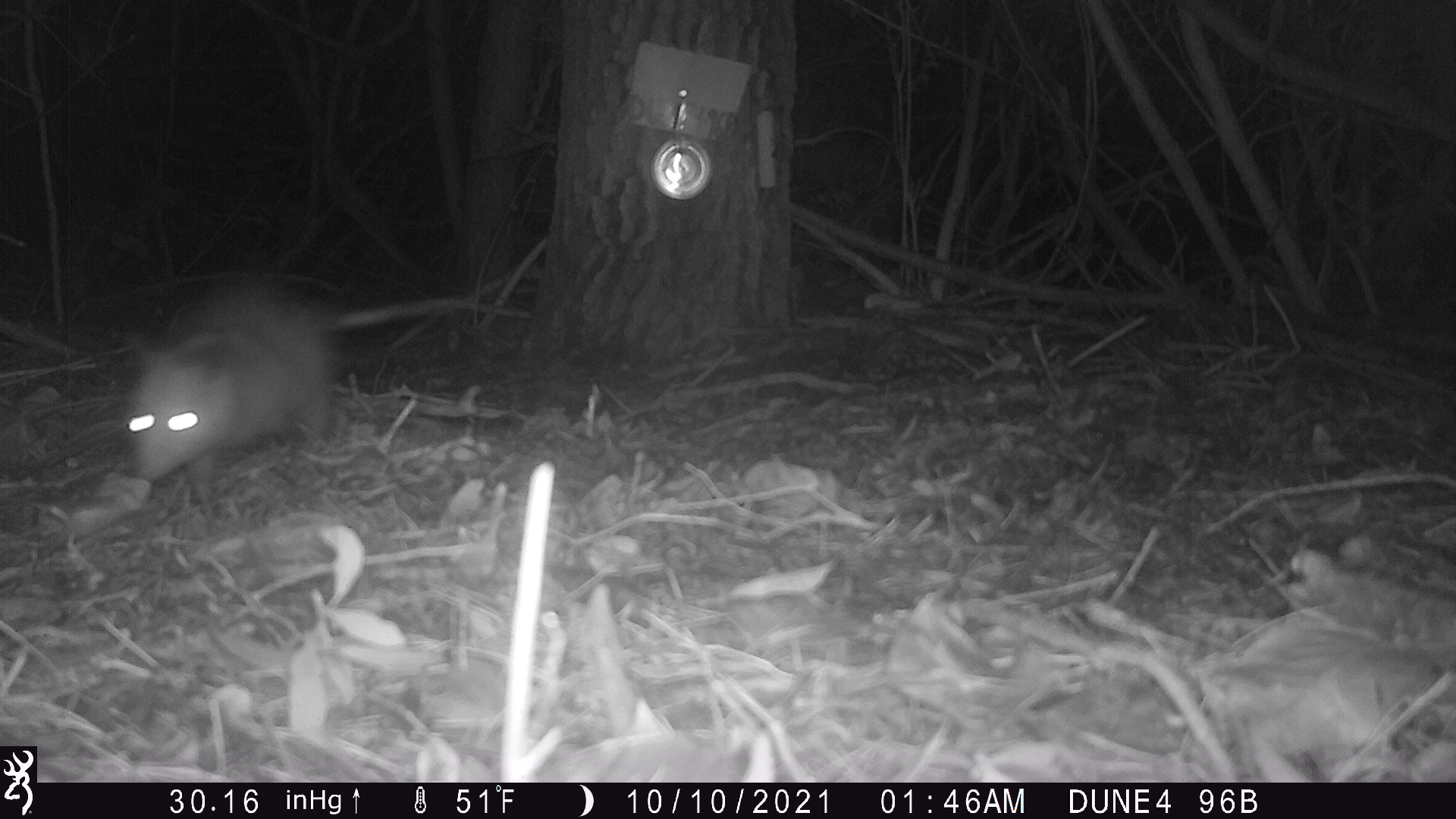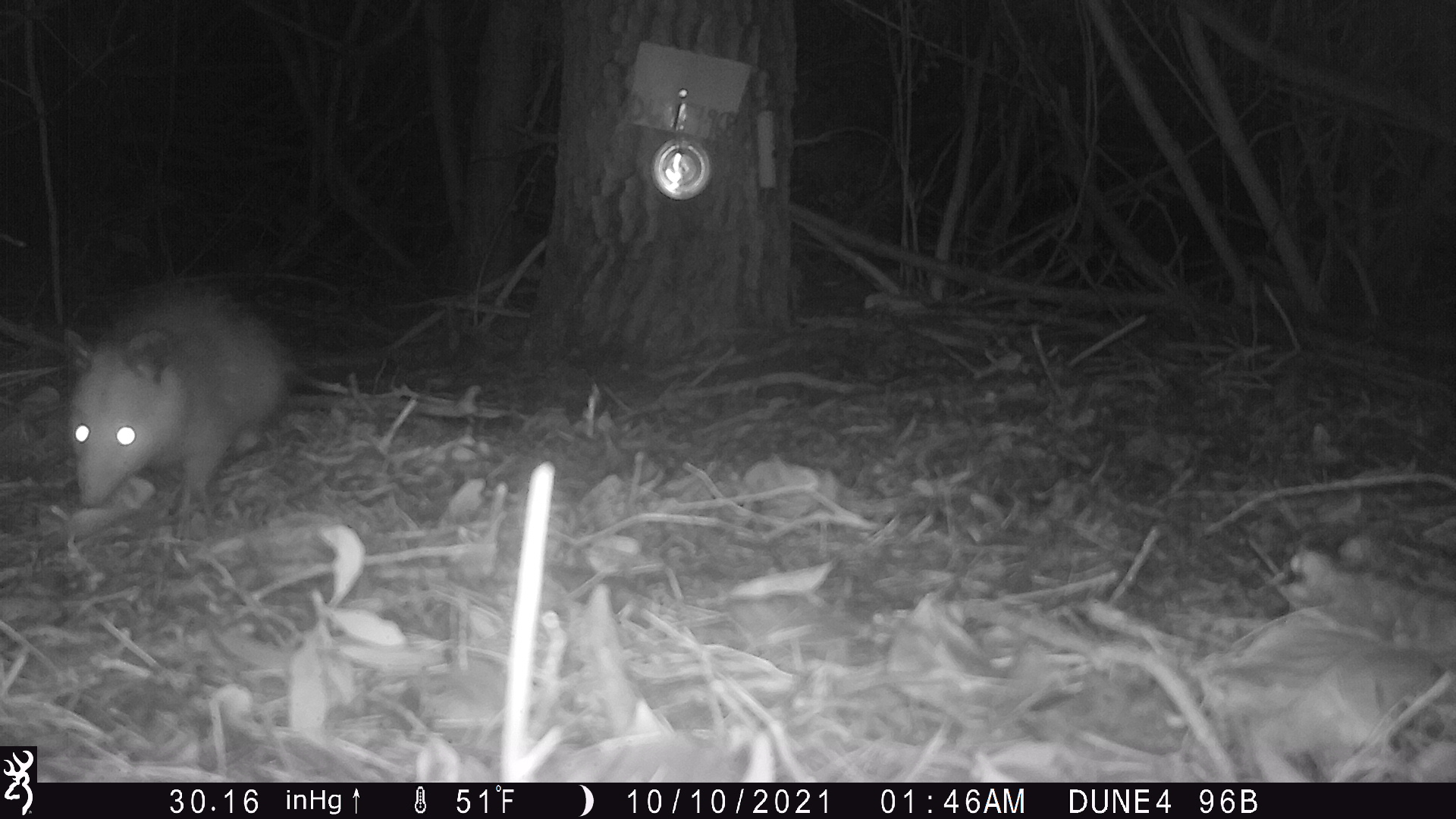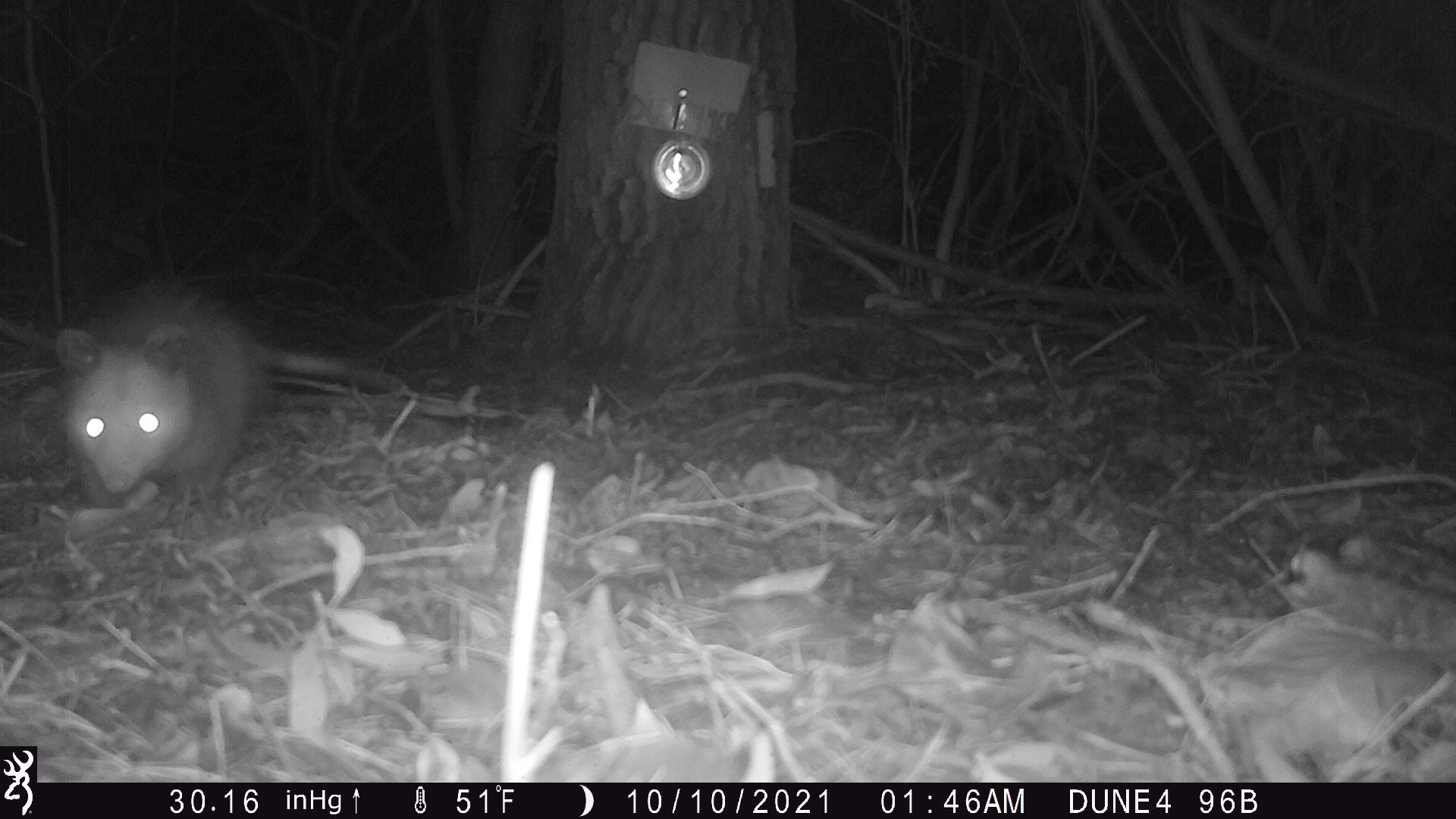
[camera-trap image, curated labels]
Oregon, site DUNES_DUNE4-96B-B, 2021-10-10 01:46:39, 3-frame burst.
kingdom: Animalia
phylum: Chordata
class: Mammalia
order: Didelphimorphia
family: Didelphidae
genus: Didelphis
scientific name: Didelphis virginiana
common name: virginia opossum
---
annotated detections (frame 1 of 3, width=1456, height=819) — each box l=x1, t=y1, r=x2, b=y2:
virginia opossum: l=109, t=281, r=473, b=493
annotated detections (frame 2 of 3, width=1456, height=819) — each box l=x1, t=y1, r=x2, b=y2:
virginia opossum: l=55, t=270, r=373, b=509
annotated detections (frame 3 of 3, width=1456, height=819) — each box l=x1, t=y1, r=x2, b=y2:
virginia opossum: l=47, t=284, r=388, b=524